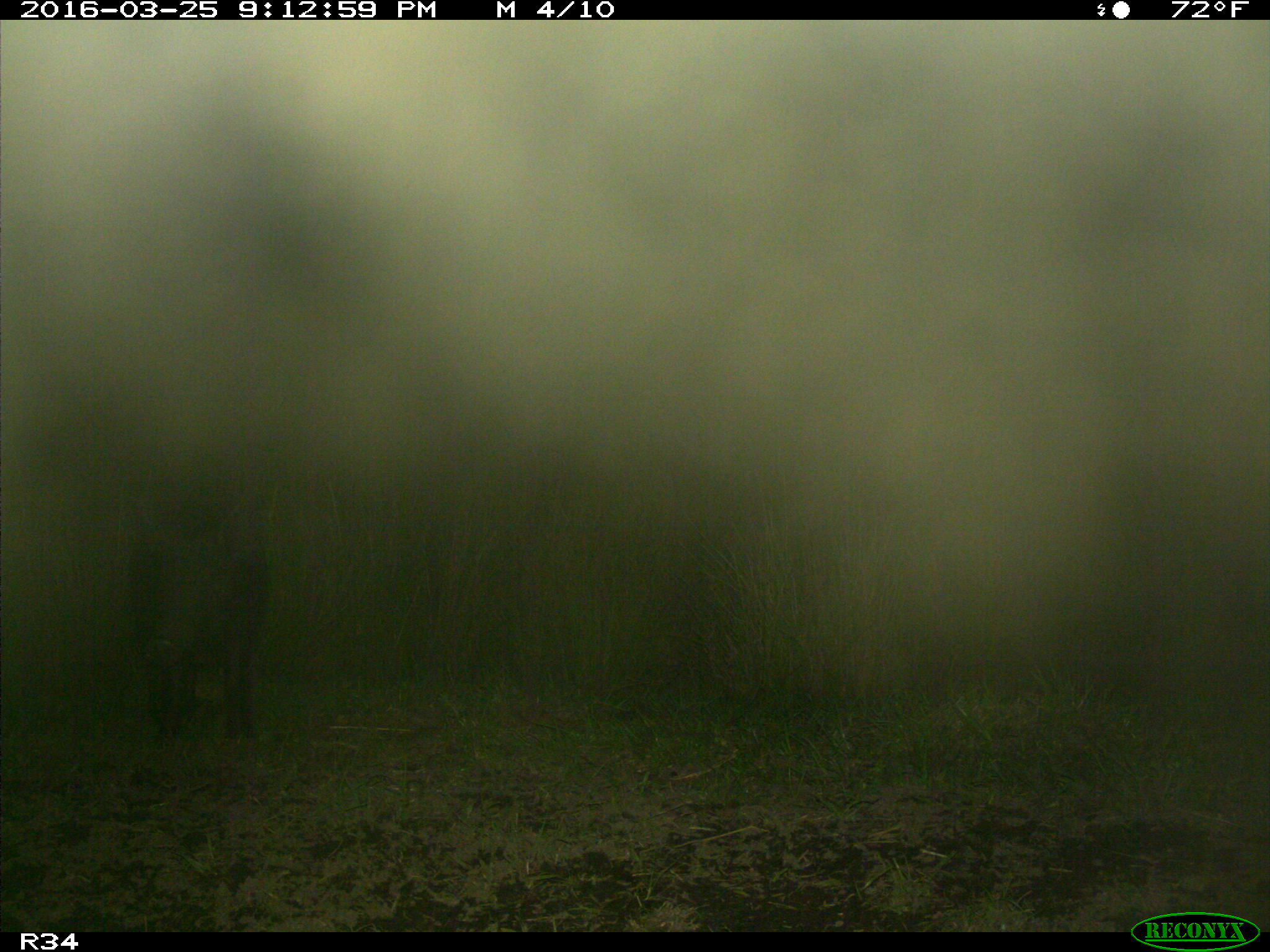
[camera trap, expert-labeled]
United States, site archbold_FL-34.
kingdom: Animalia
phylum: Chordata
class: Mammalia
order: Artiodactyla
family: Suidae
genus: Sus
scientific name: Sus scrofa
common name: wild boar